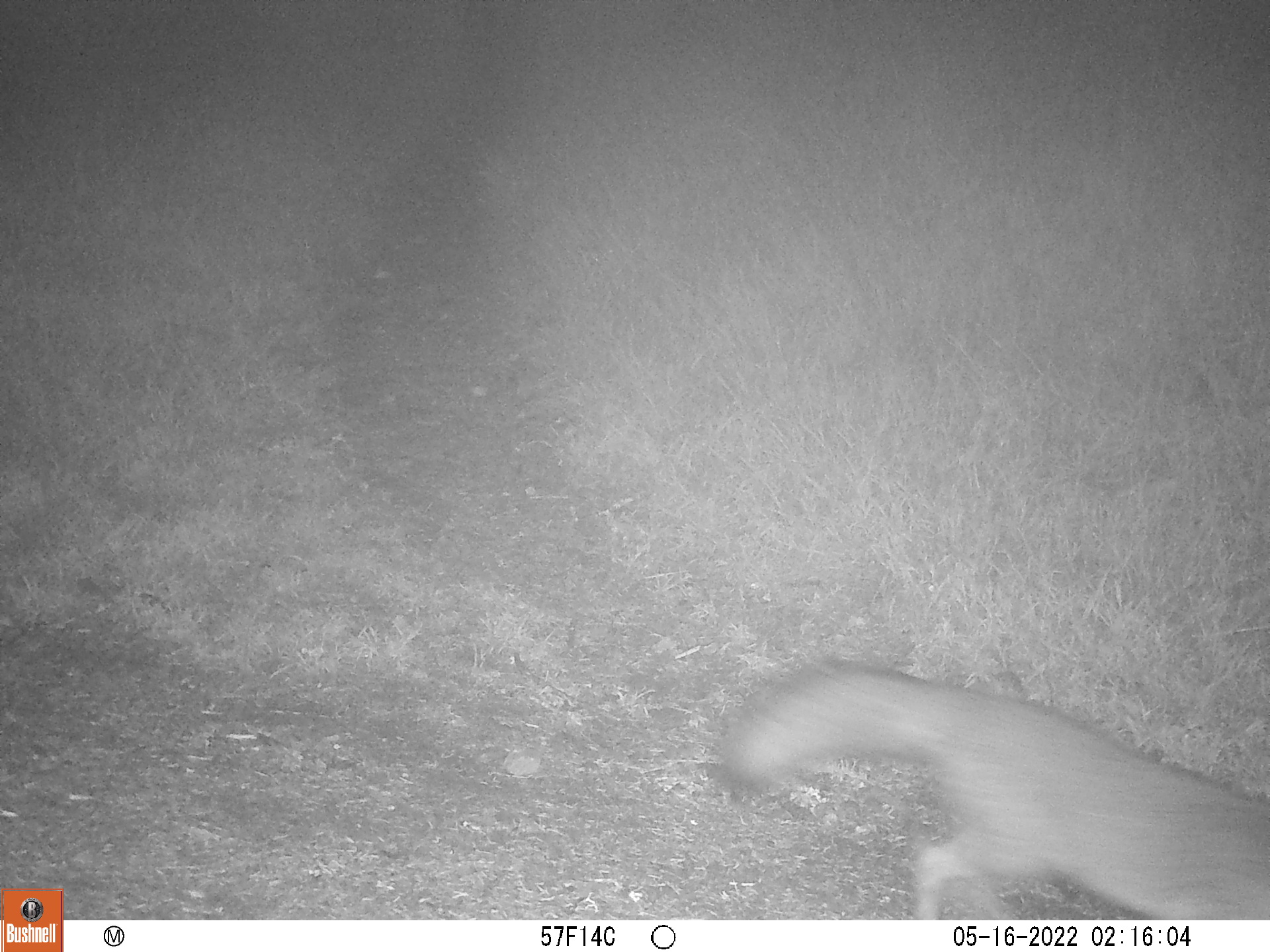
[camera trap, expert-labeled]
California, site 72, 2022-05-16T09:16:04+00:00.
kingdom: Animalia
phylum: Chordata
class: Mammalia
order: Carnivora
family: Canidae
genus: Urocyon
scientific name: Urocyon cinereoargenteus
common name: gray fox